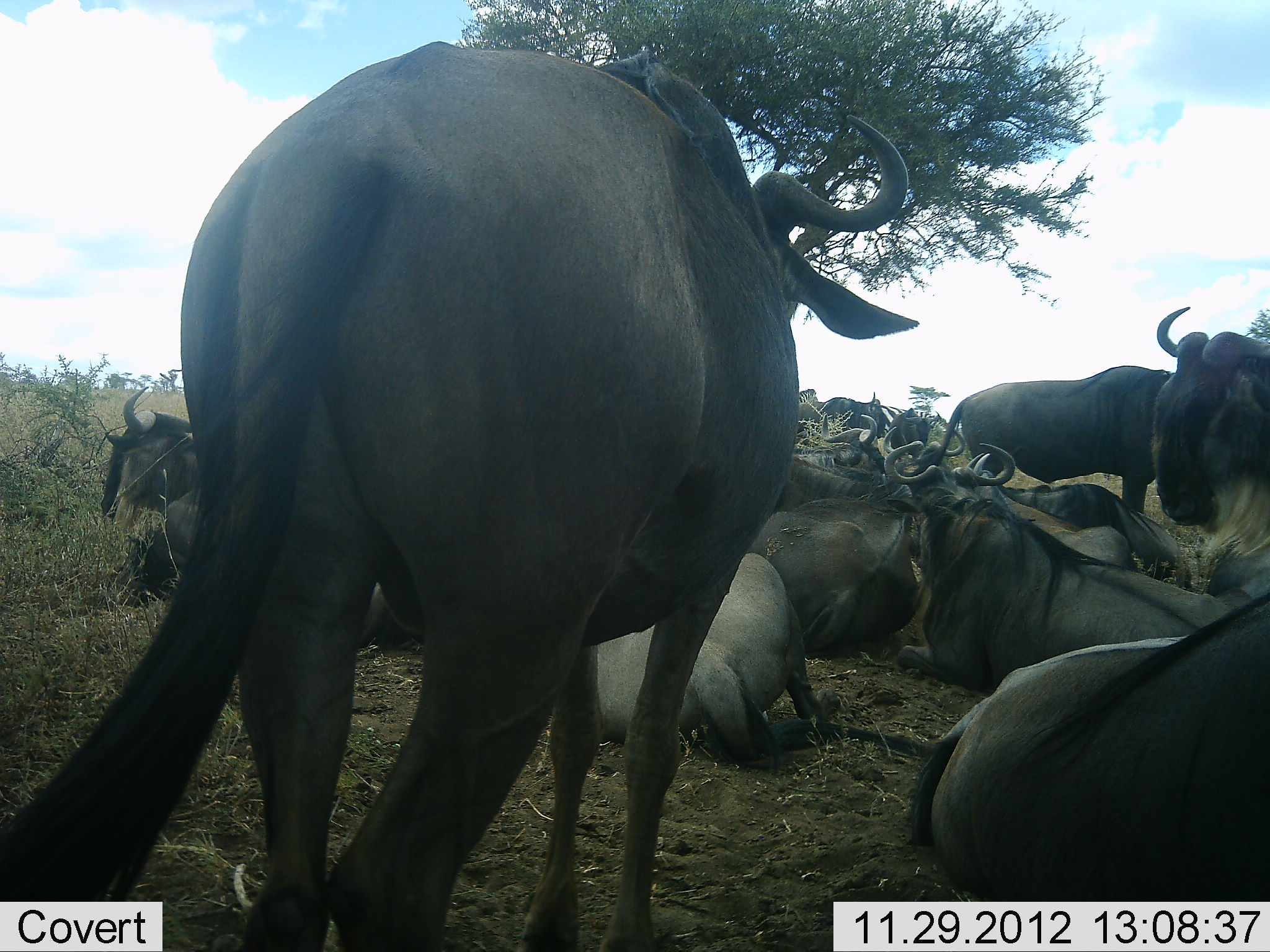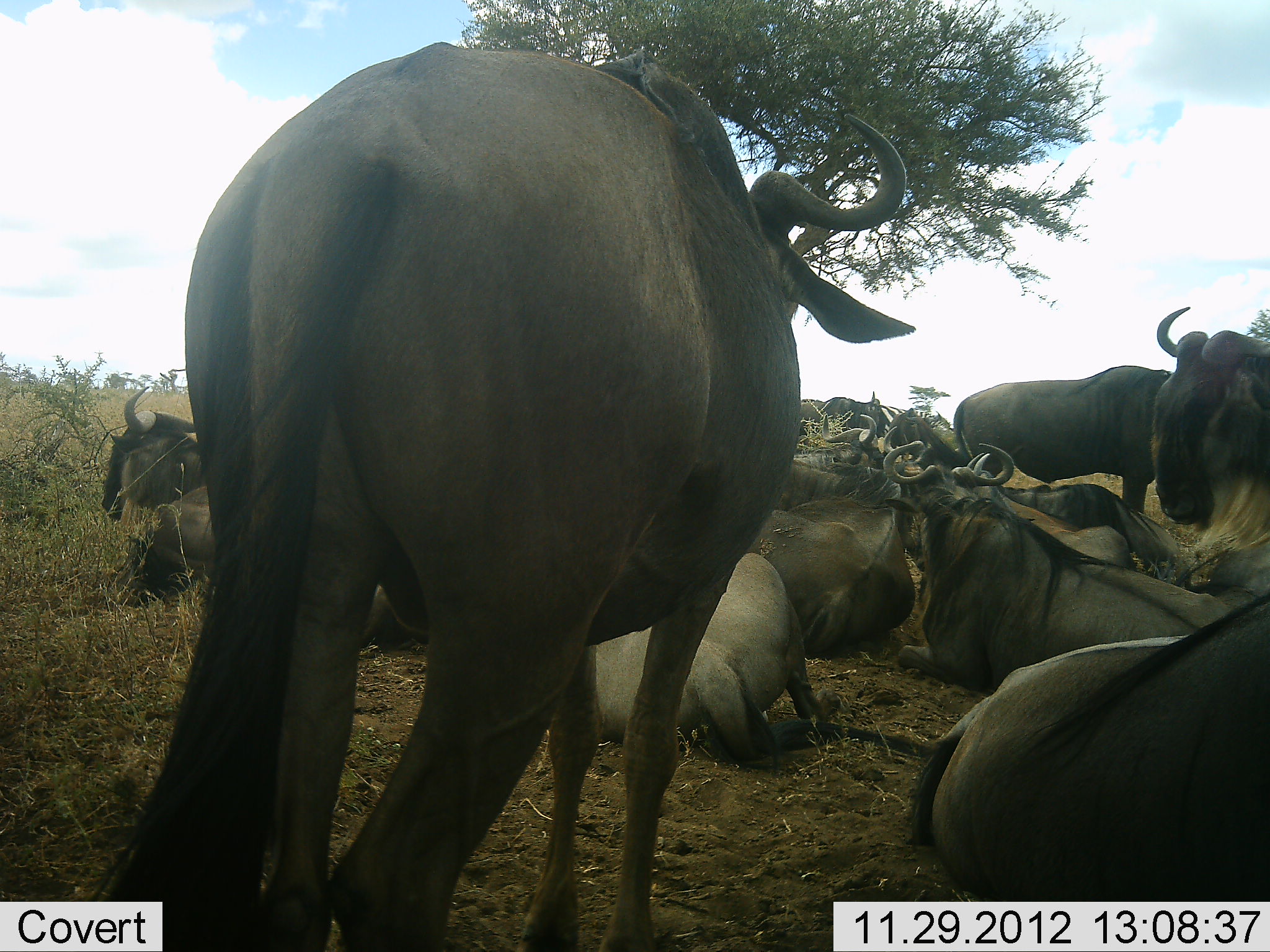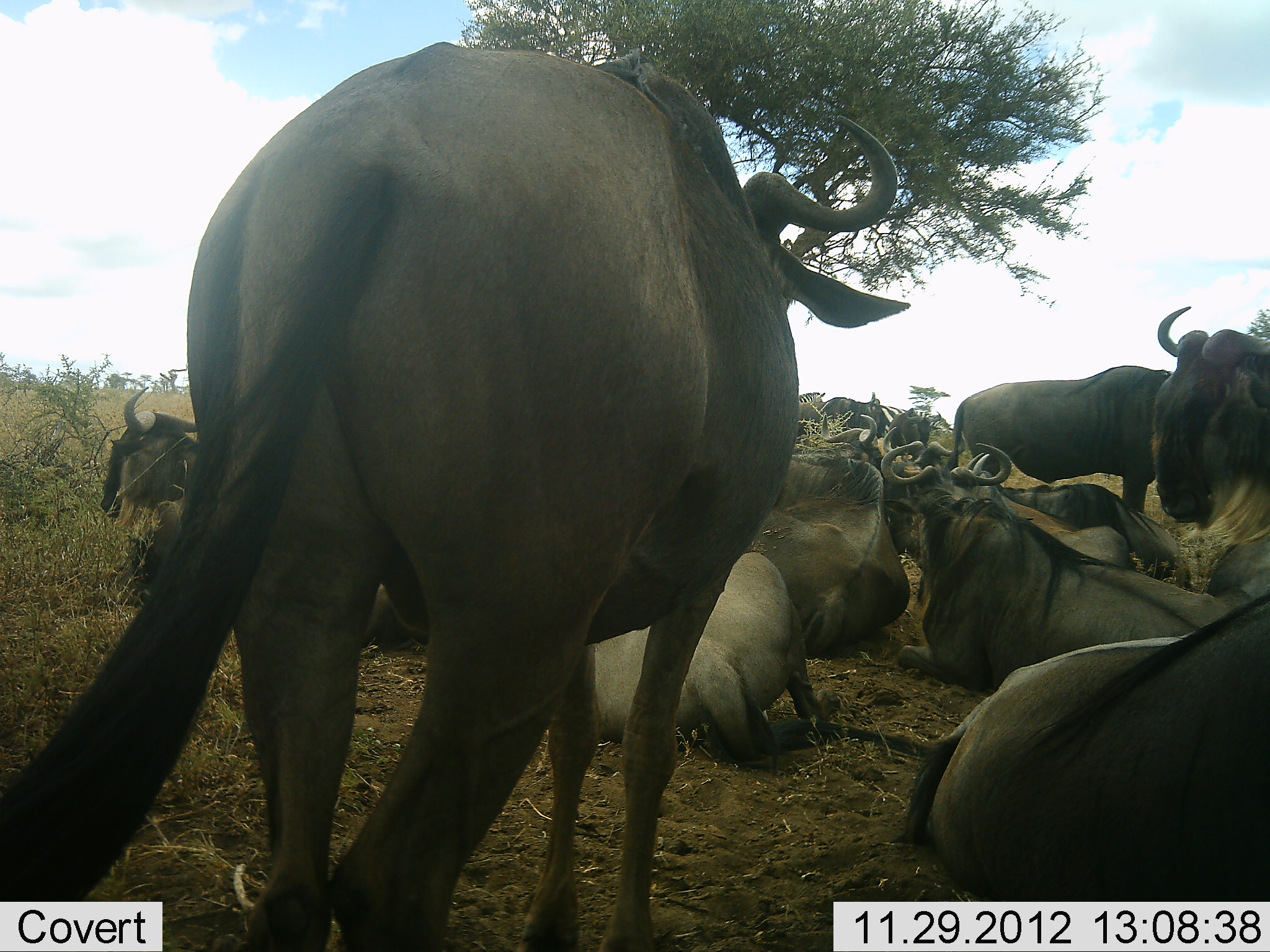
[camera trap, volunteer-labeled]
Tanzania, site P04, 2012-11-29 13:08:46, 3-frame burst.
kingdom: Animalia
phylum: Chordata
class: Mammalia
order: Artiodactyla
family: Bovidae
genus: Connochaetes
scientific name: Connochaetes taurinus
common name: blue wildebeest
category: wildebeest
Wildebeest (blue wildebeest) (Connochaetes taurinus), count 11-50. Behavior (volunteer vote fractions): standing 82%, resting 100%, moving 9%, interacting 9%. Young present (vote fraction): 0%. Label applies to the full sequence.